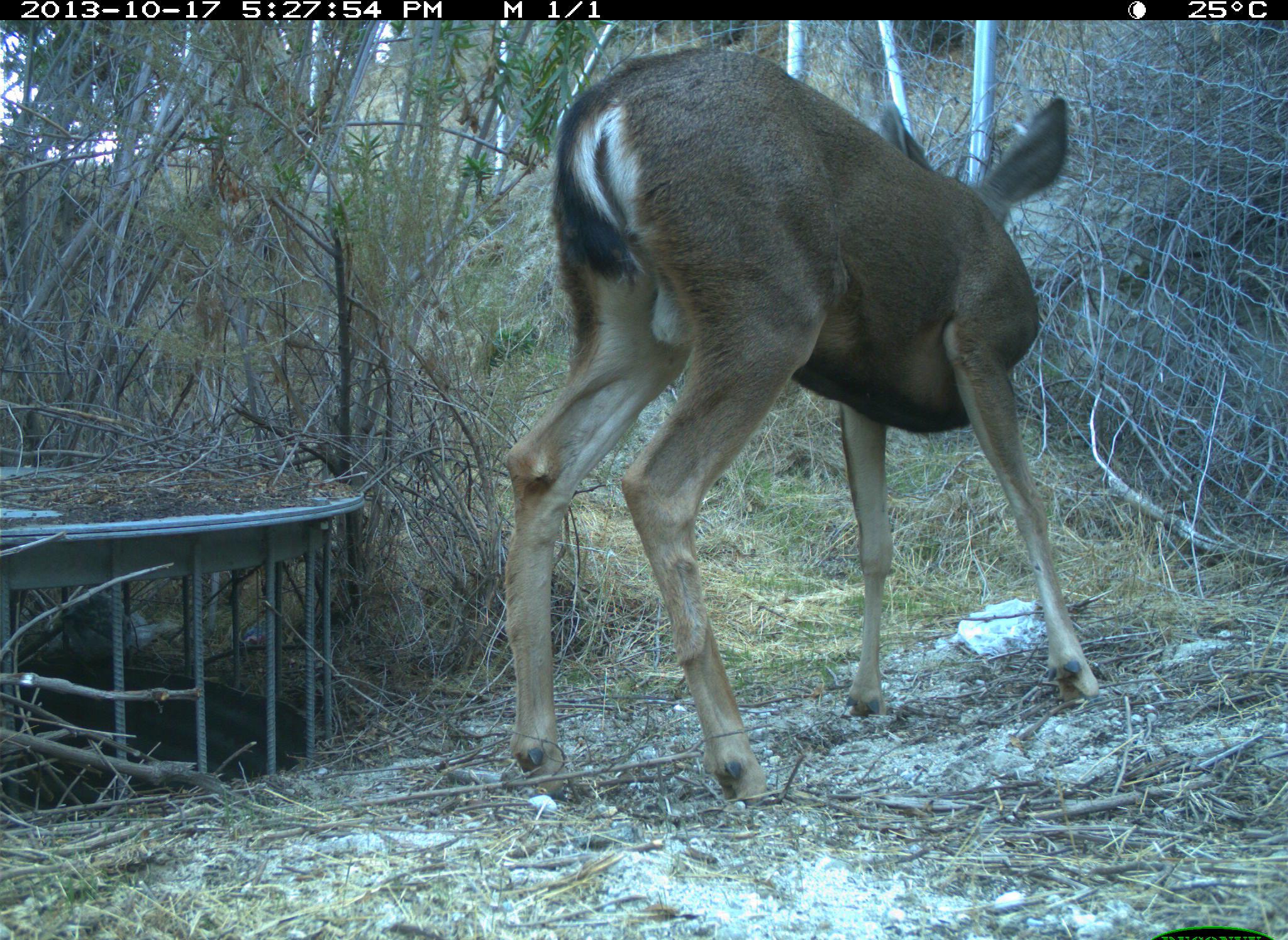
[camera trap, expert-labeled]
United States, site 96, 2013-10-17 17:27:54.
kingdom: Animalia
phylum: Chordata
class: Mammalia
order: Artiodactyla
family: Cervidae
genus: Odocoileus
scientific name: Odocoileus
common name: deer